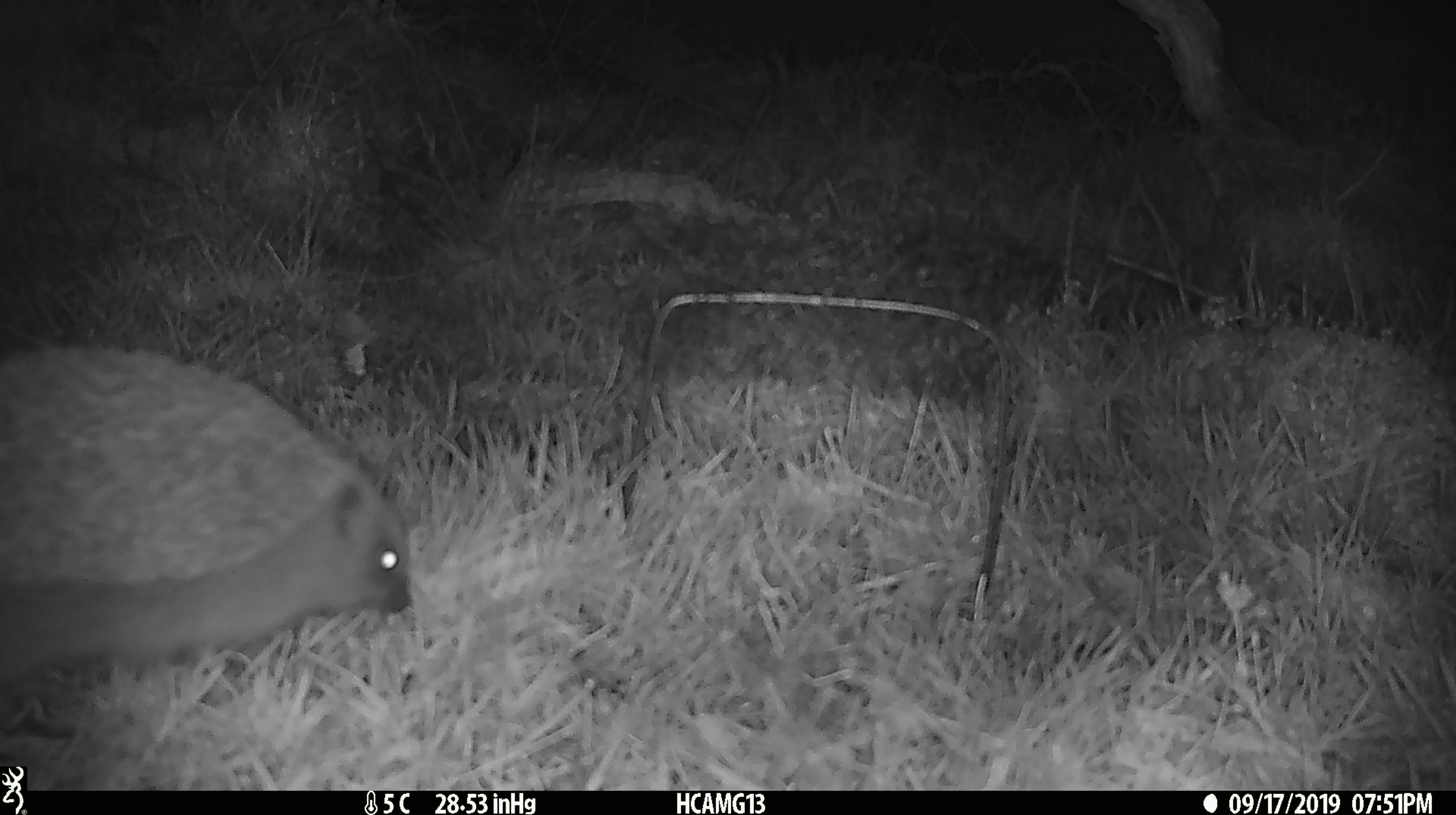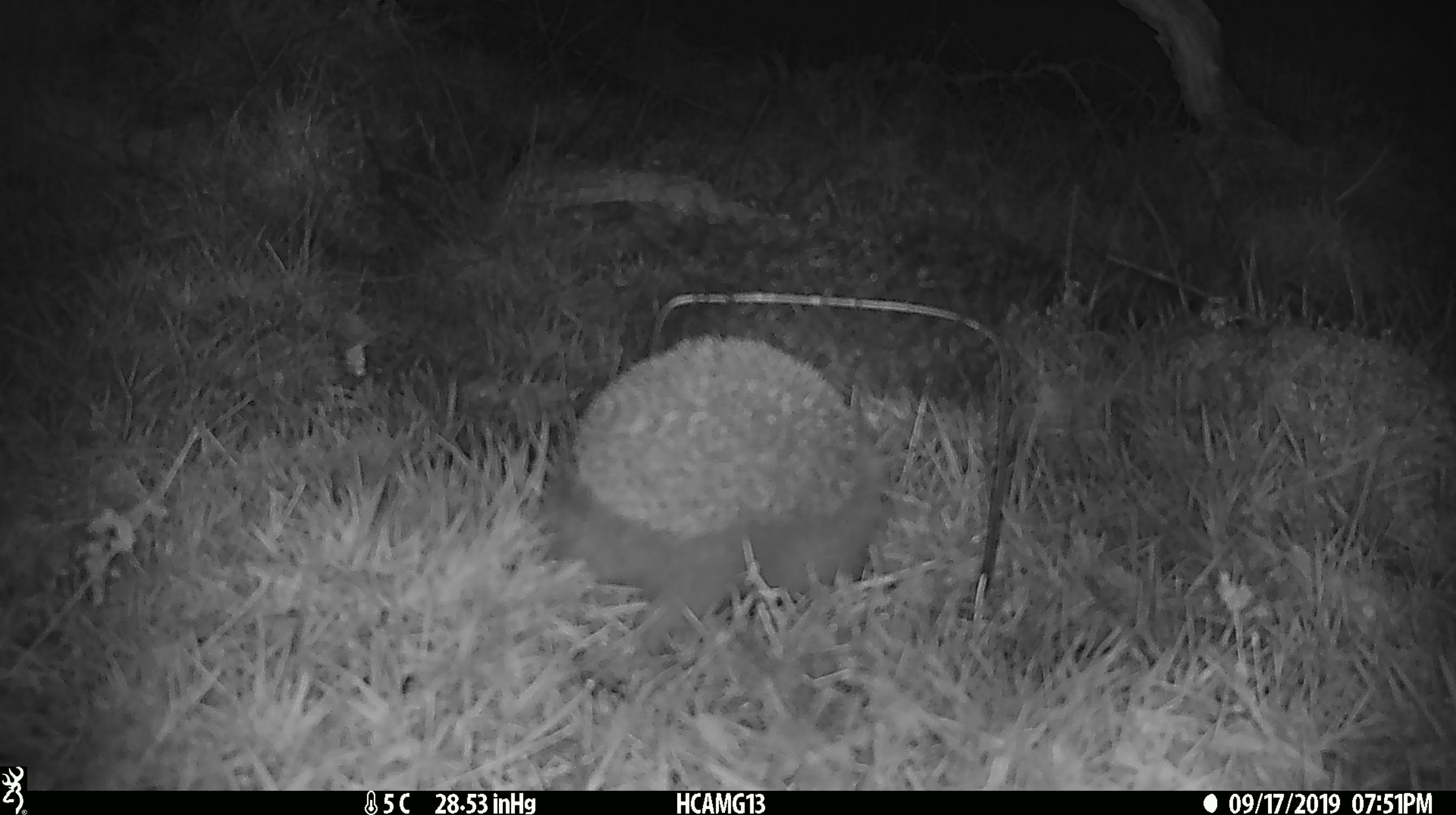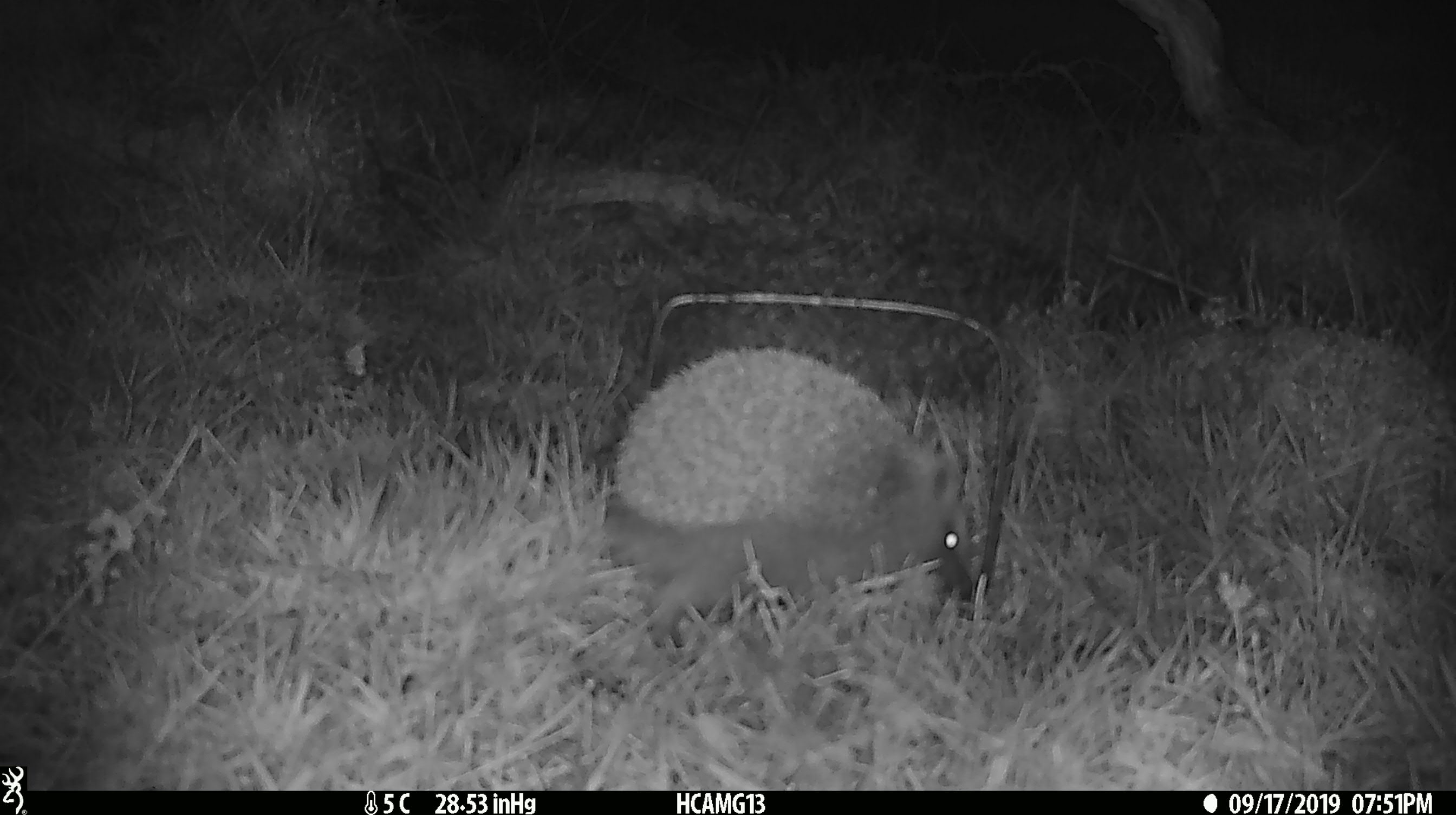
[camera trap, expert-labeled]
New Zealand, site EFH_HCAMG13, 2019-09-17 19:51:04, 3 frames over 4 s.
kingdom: Animalia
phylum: Chordata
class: Mammalia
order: Eulipotyphla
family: Erinaceidae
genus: Erinaceus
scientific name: Erinaceus europaeus europaeus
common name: european hedgehog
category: hedgehog